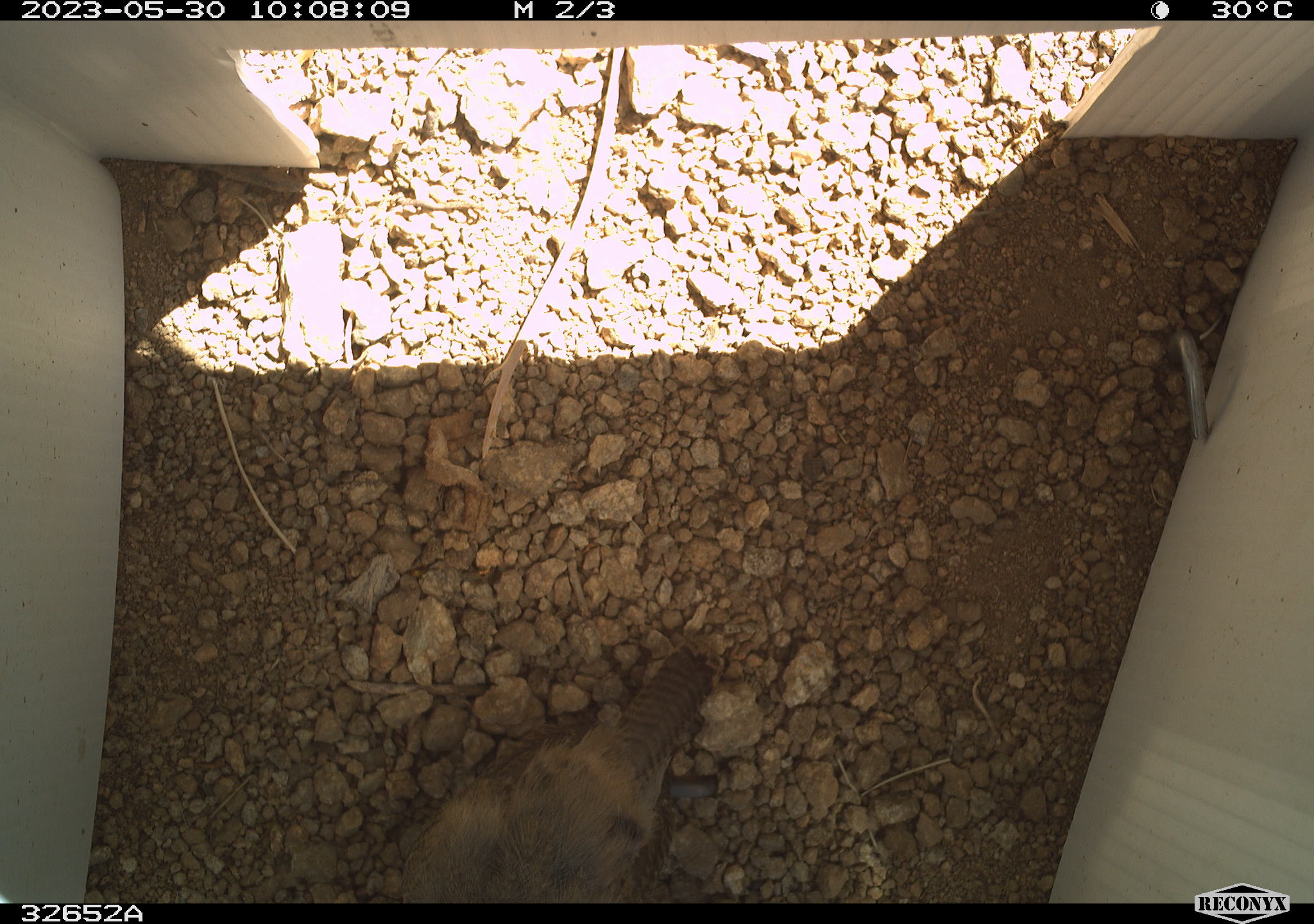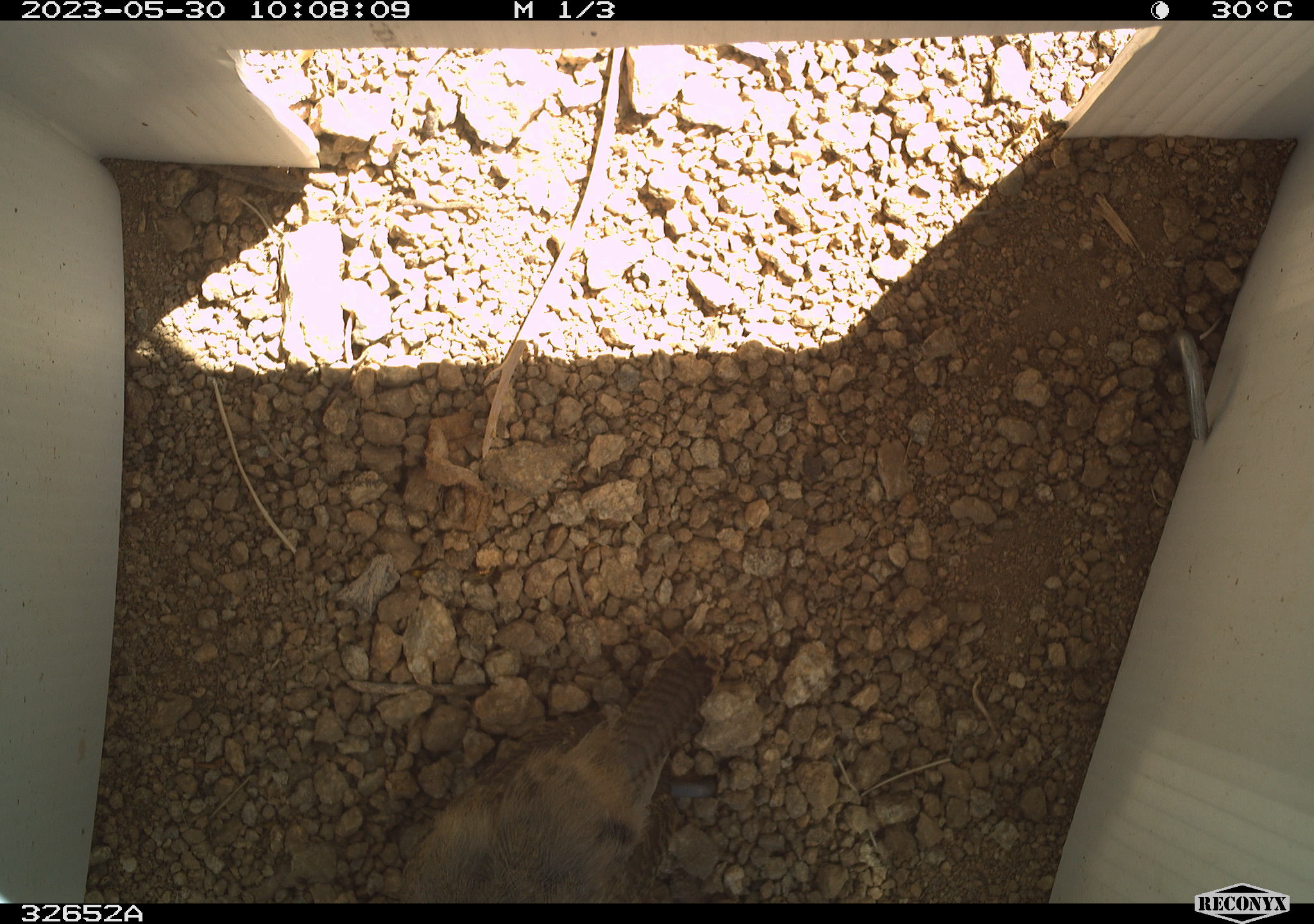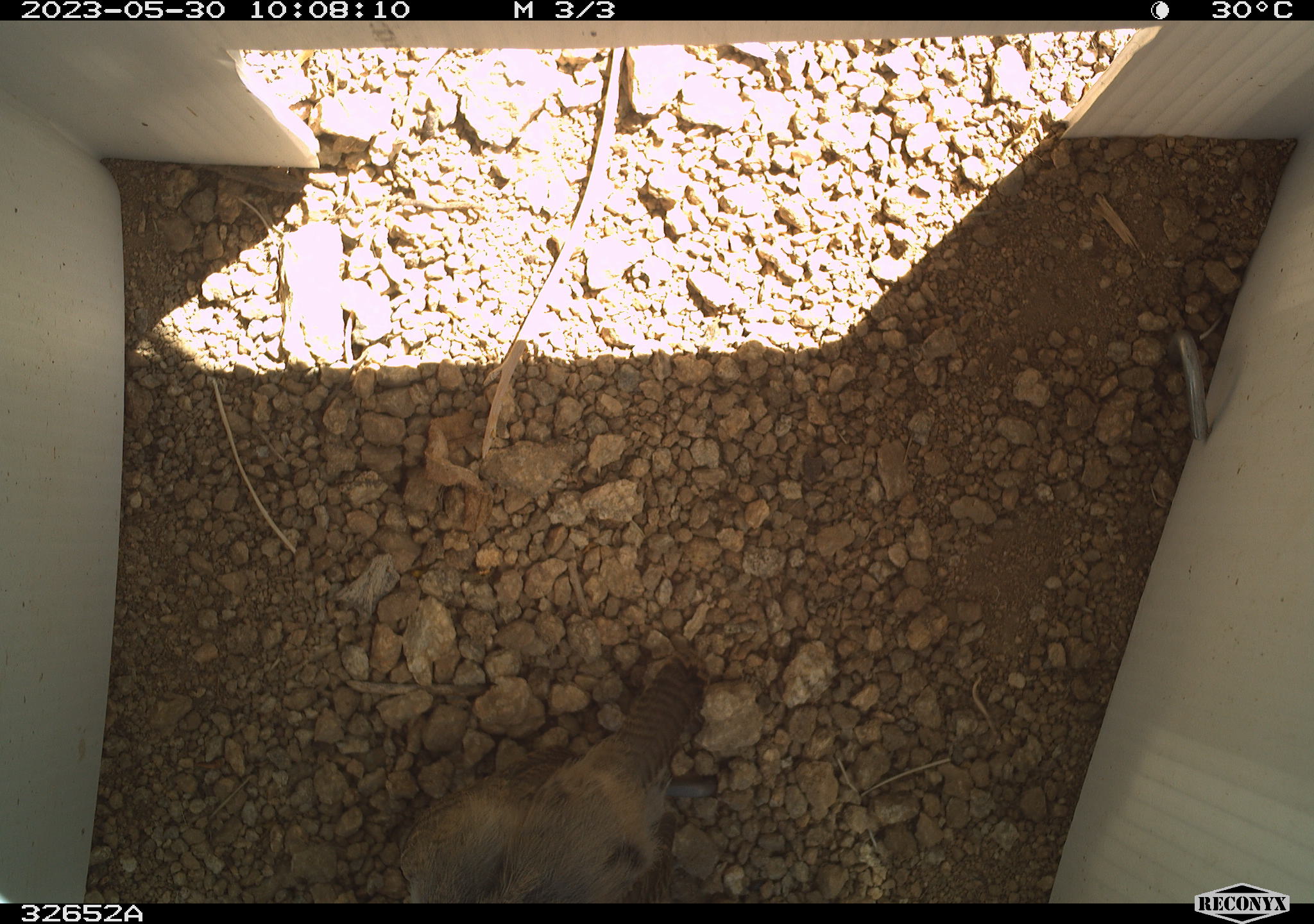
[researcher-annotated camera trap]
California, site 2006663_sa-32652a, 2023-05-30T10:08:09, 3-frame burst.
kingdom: Animalia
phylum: Chordata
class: Aves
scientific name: Aves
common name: bird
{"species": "bird (Aves)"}